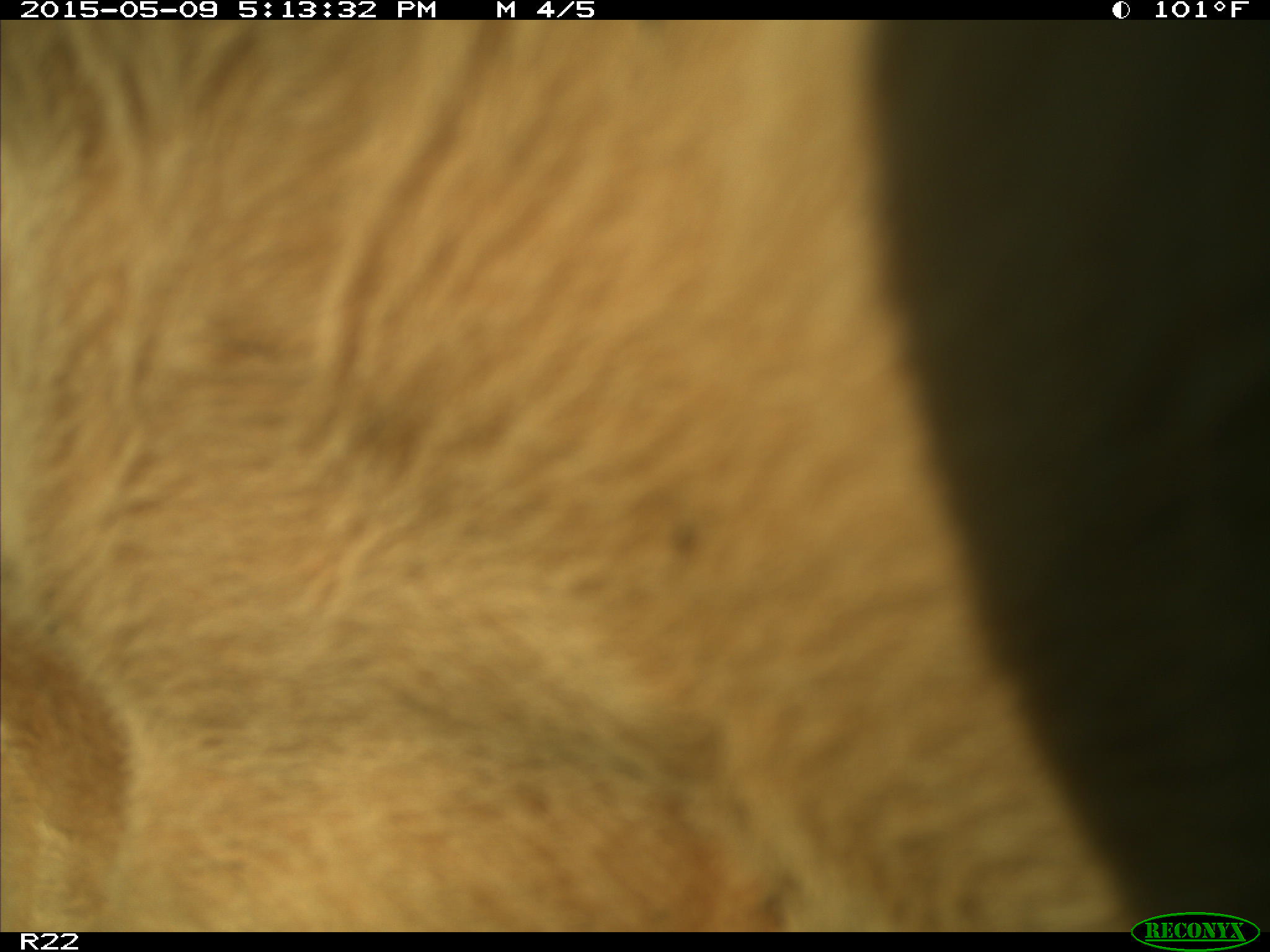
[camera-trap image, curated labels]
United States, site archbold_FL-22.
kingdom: Animalia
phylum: Chordata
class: Mammalia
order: Artiodactyla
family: Bovidae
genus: Bos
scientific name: Bos taurus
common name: domestic cow